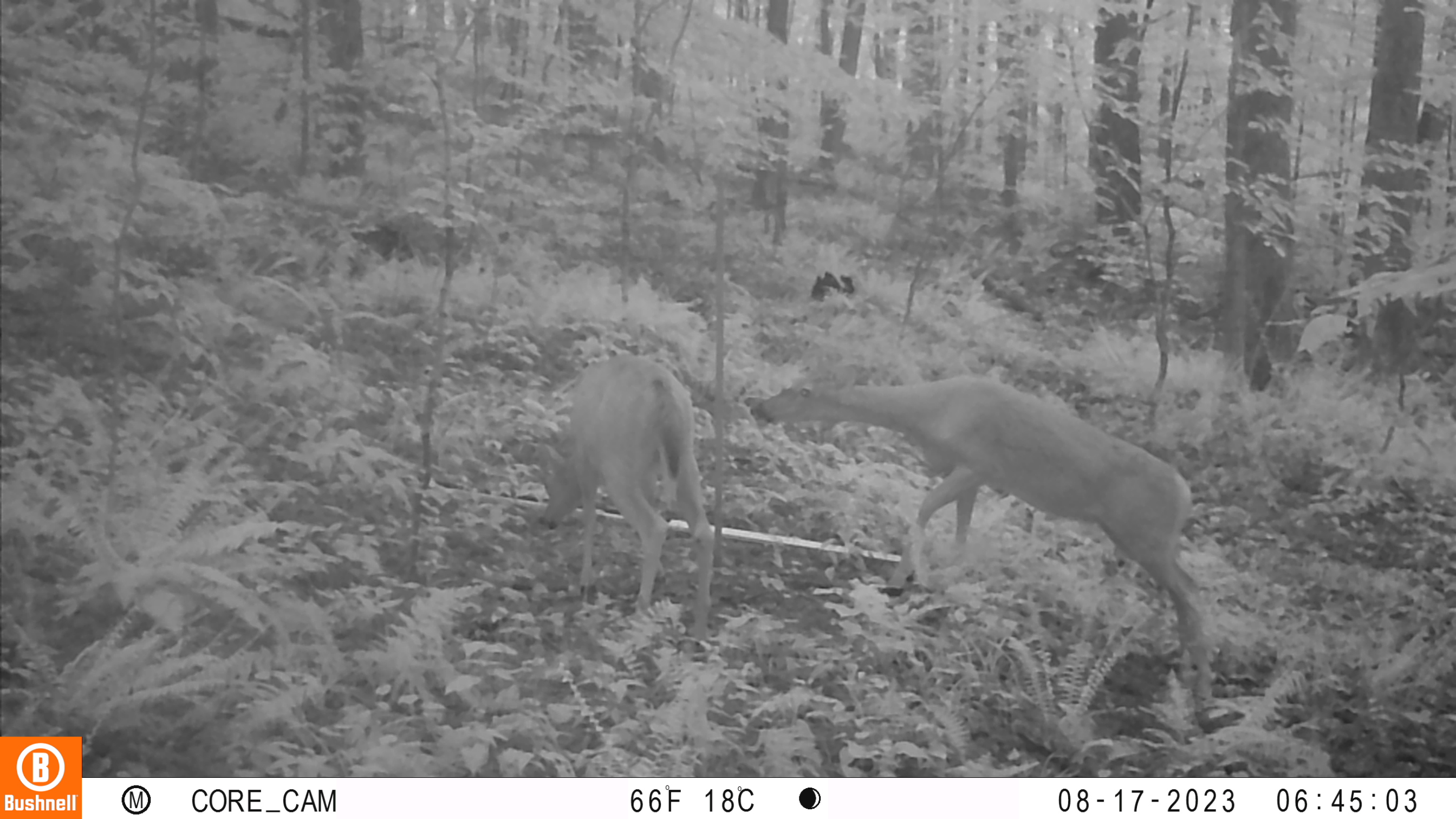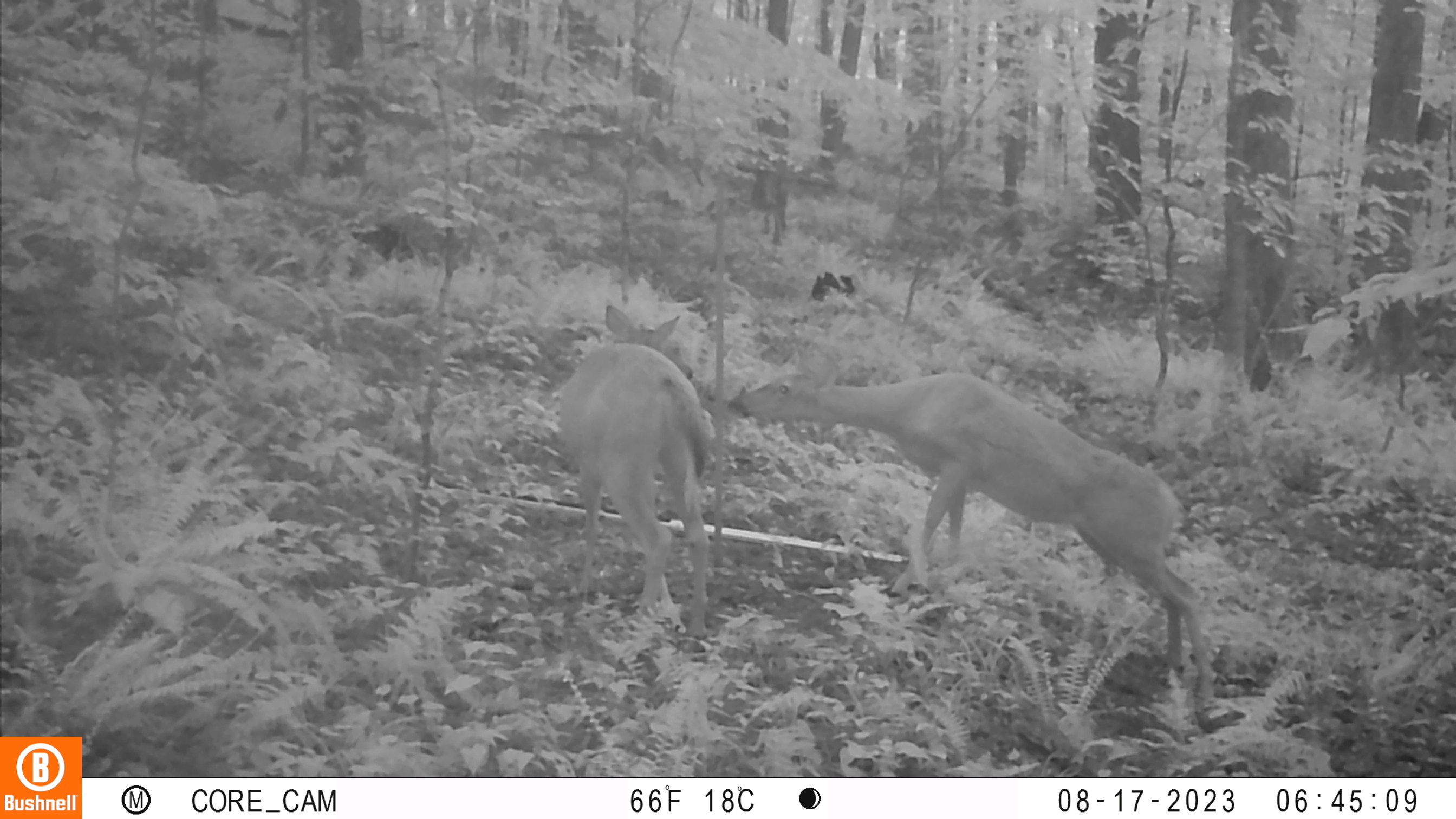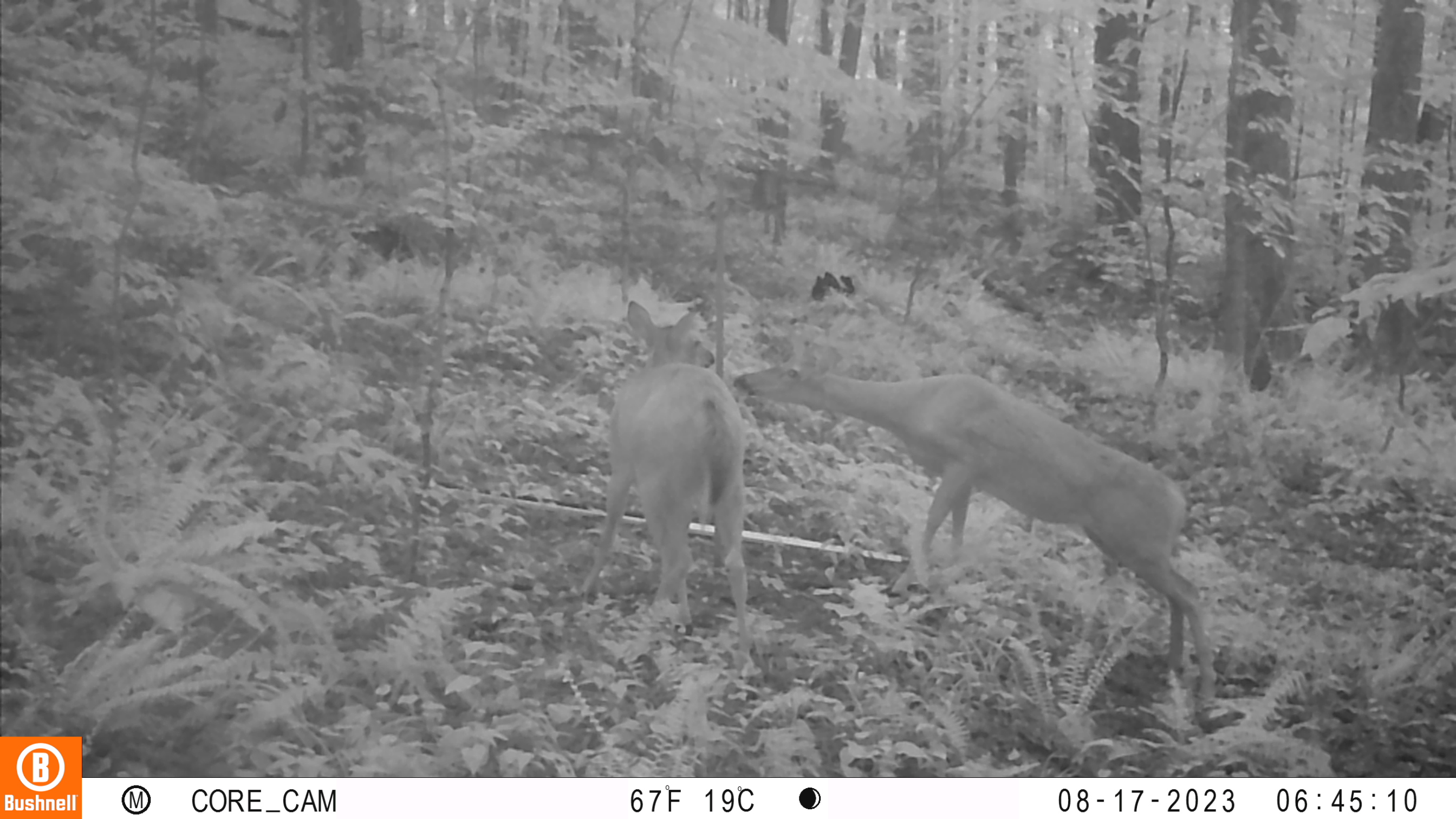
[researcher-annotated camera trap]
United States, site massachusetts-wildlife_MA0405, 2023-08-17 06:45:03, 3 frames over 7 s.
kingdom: Animalia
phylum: Chordata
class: Mammalia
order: Artiodactyla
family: Cervidae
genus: Odocoileus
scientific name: Odocoileus virginianus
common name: white-tailed deer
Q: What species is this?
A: White-tailed deer (Odocoileus virginianus).